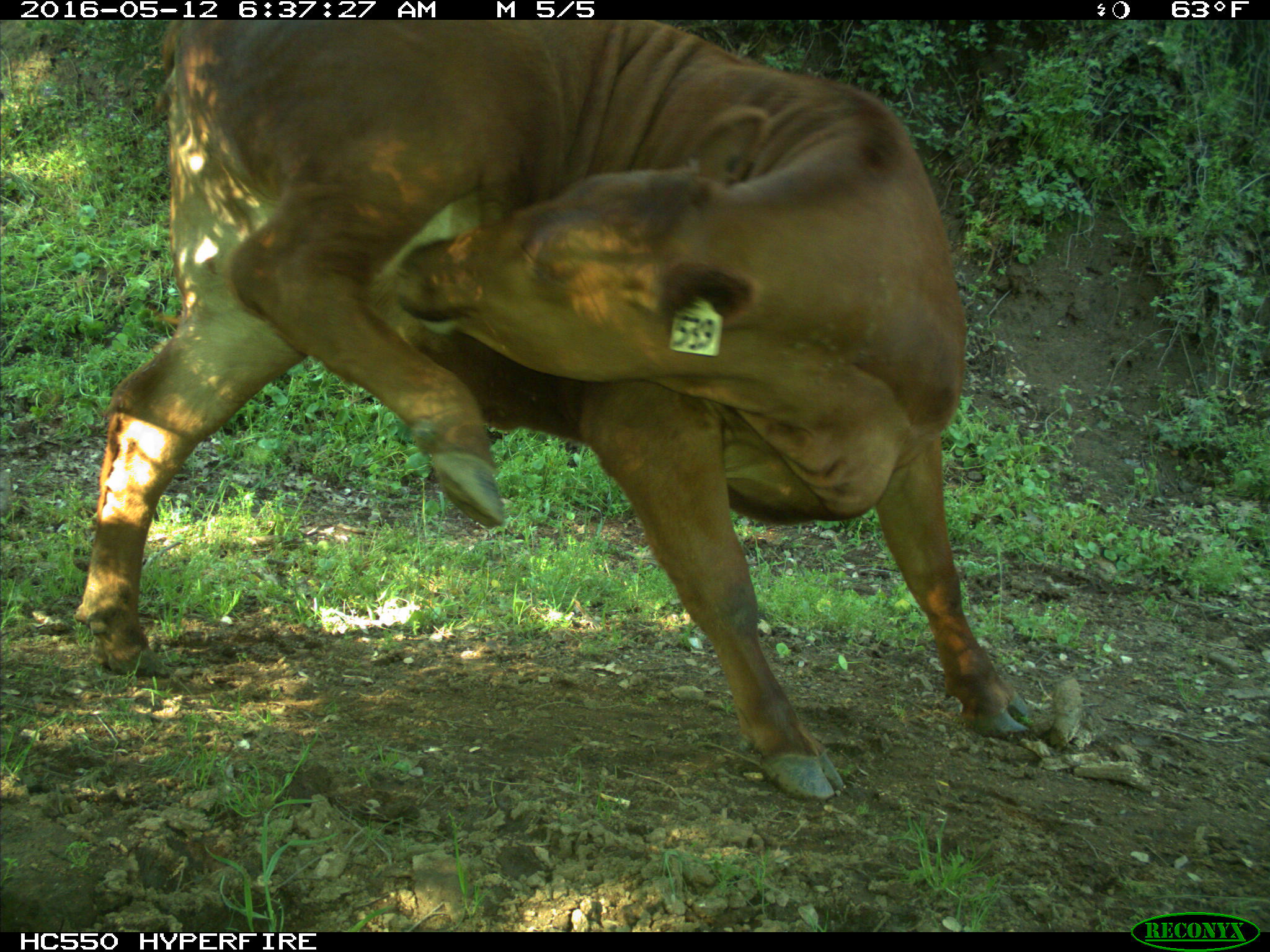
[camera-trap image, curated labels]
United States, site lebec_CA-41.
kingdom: Animalia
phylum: Chordata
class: Mammalia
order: Artiodactyla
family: Bovidae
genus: Bos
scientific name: Bos taurus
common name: domestic cow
Bos taurus (domestic cow).